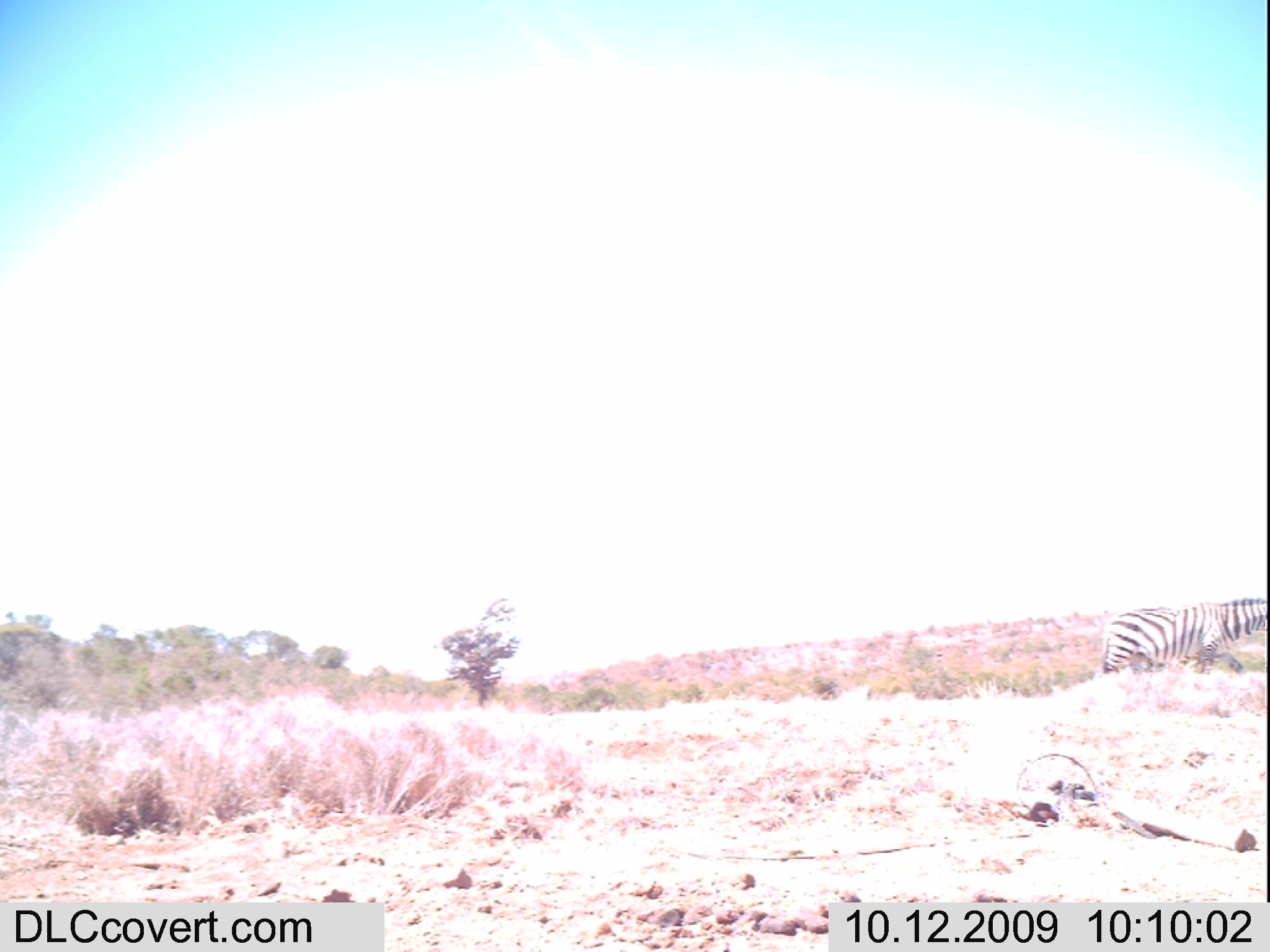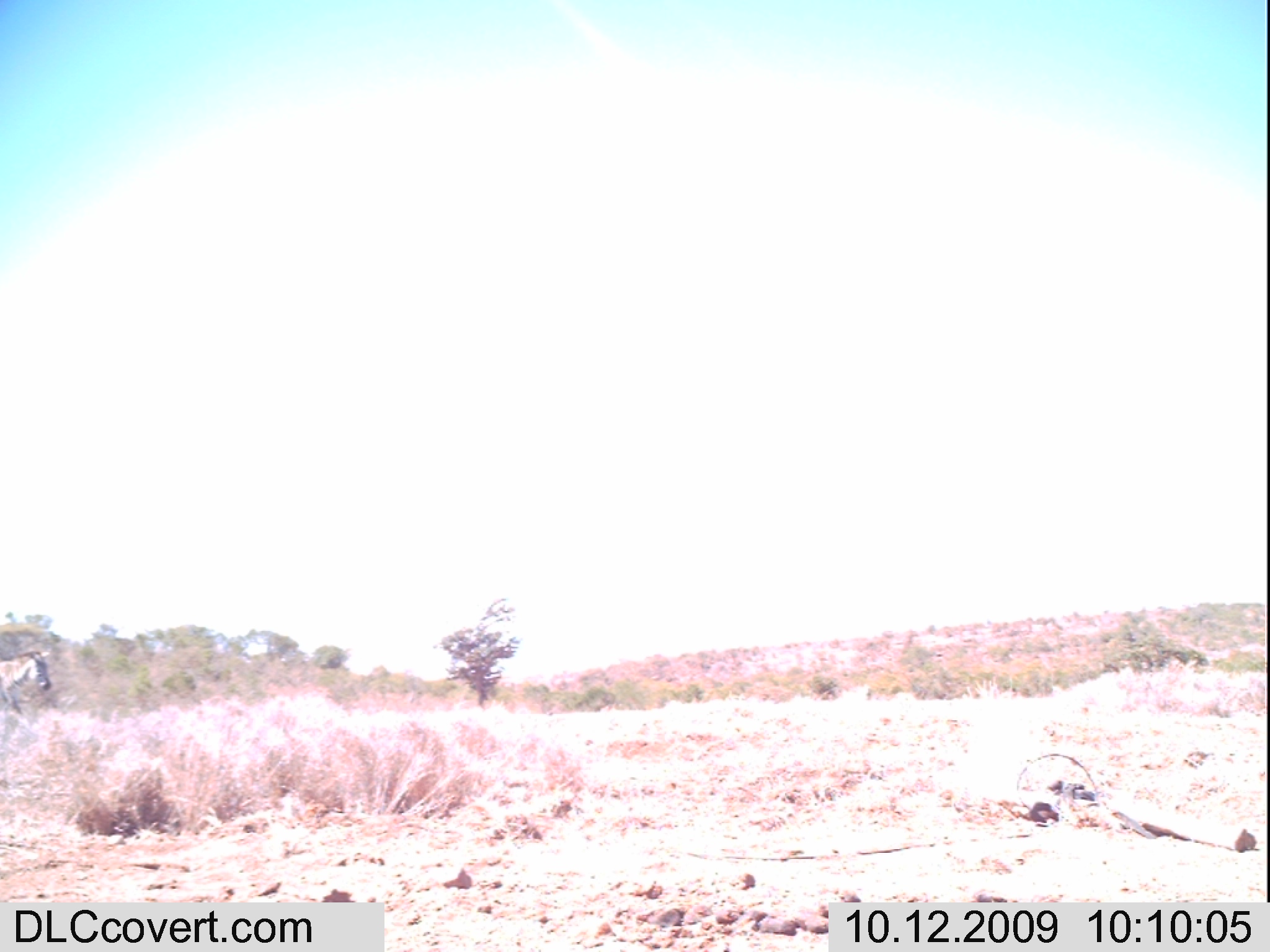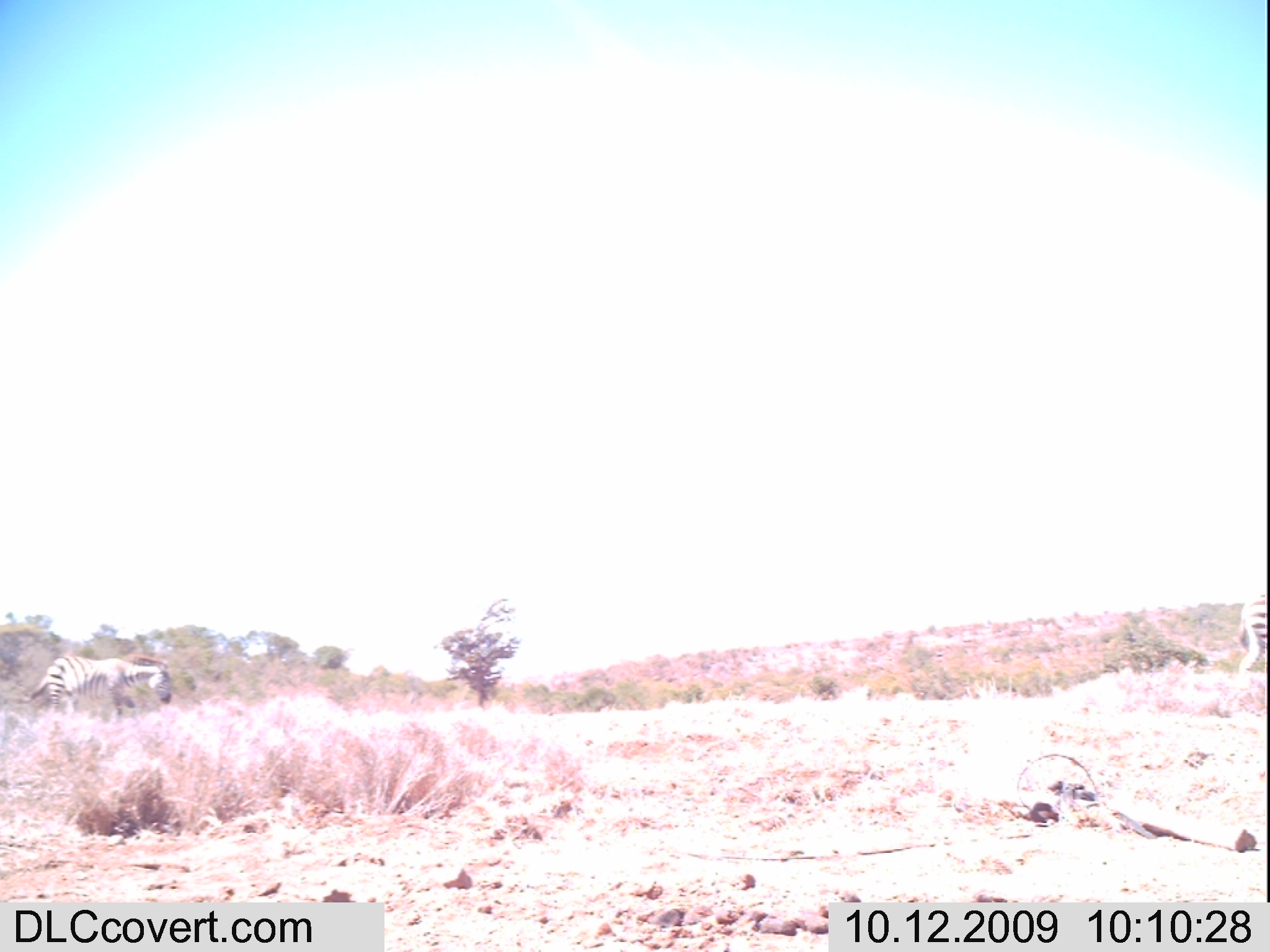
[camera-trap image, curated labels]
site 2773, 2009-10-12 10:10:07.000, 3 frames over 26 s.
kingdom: Animalia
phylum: Chordata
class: Mammalia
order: Perissodactyla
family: Equidae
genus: Equus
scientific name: Equus quagga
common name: plains zebra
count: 1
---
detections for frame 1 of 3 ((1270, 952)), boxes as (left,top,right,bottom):
equus quagga: (1101,596,1267,673)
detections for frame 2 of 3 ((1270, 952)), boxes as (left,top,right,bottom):
equus quagga: (0,647,51,715)